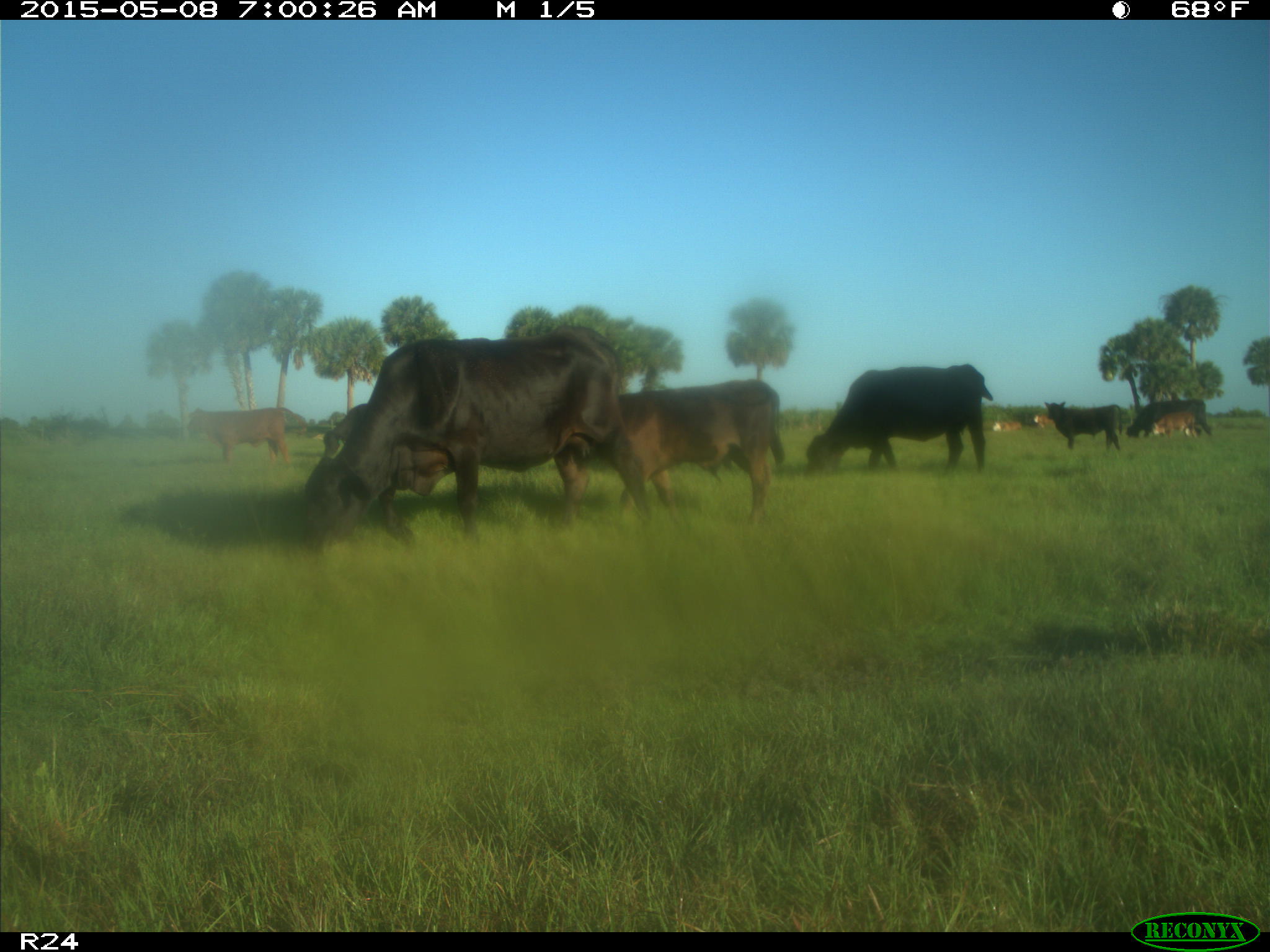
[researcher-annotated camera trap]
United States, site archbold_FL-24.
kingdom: Animalia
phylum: Chordata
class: Mammalia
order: Artiodactyla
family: Bovidae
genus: Bos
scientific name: Bos taurus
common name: domestic cow